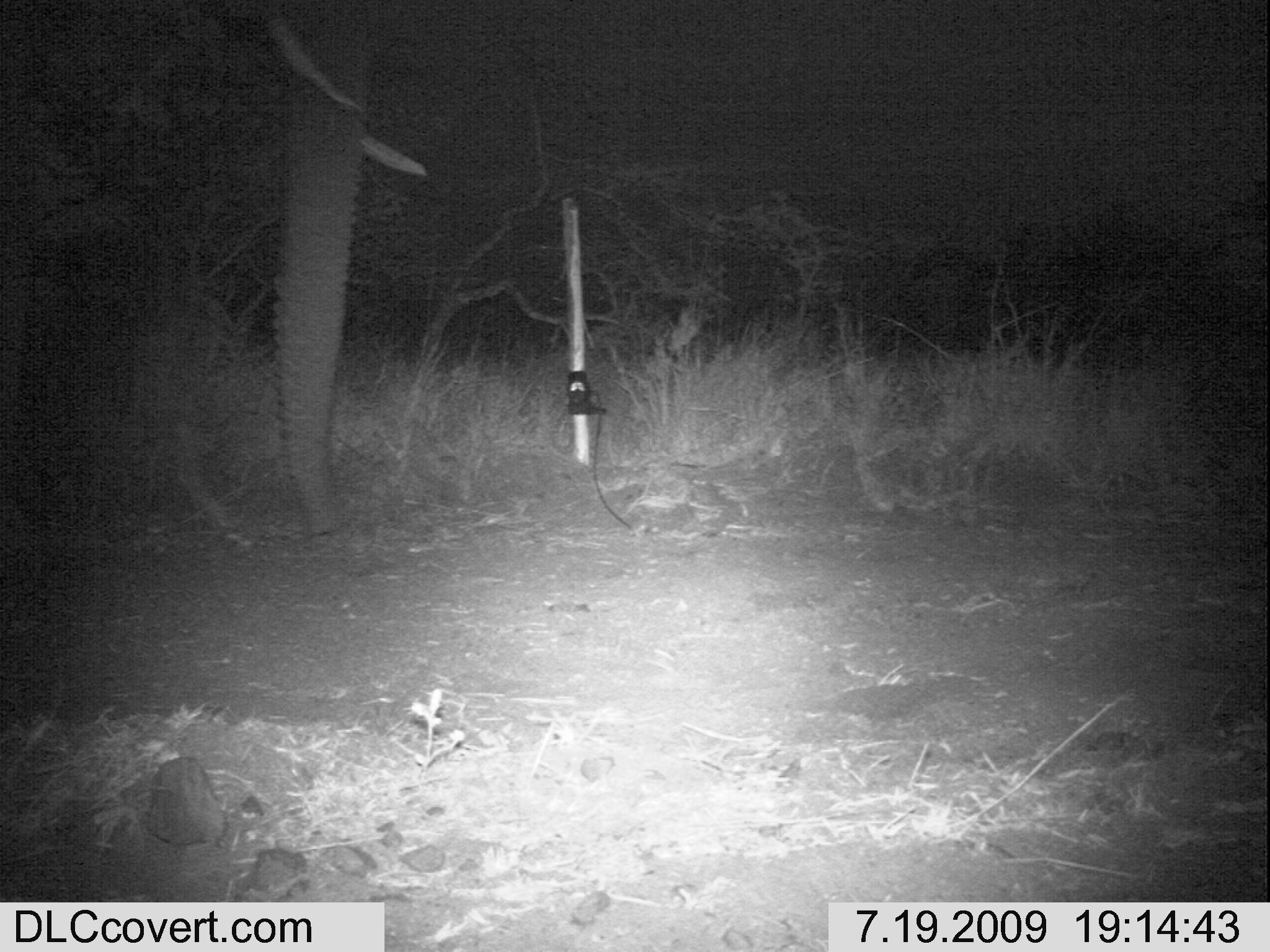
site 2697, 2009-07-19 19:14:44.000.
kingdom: Animalia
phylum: Chordata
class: Mammalia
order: Proboscidea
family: Elephantidae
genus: Loxodonta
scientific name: Loxodonta africana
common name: african bush elephant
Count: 1.